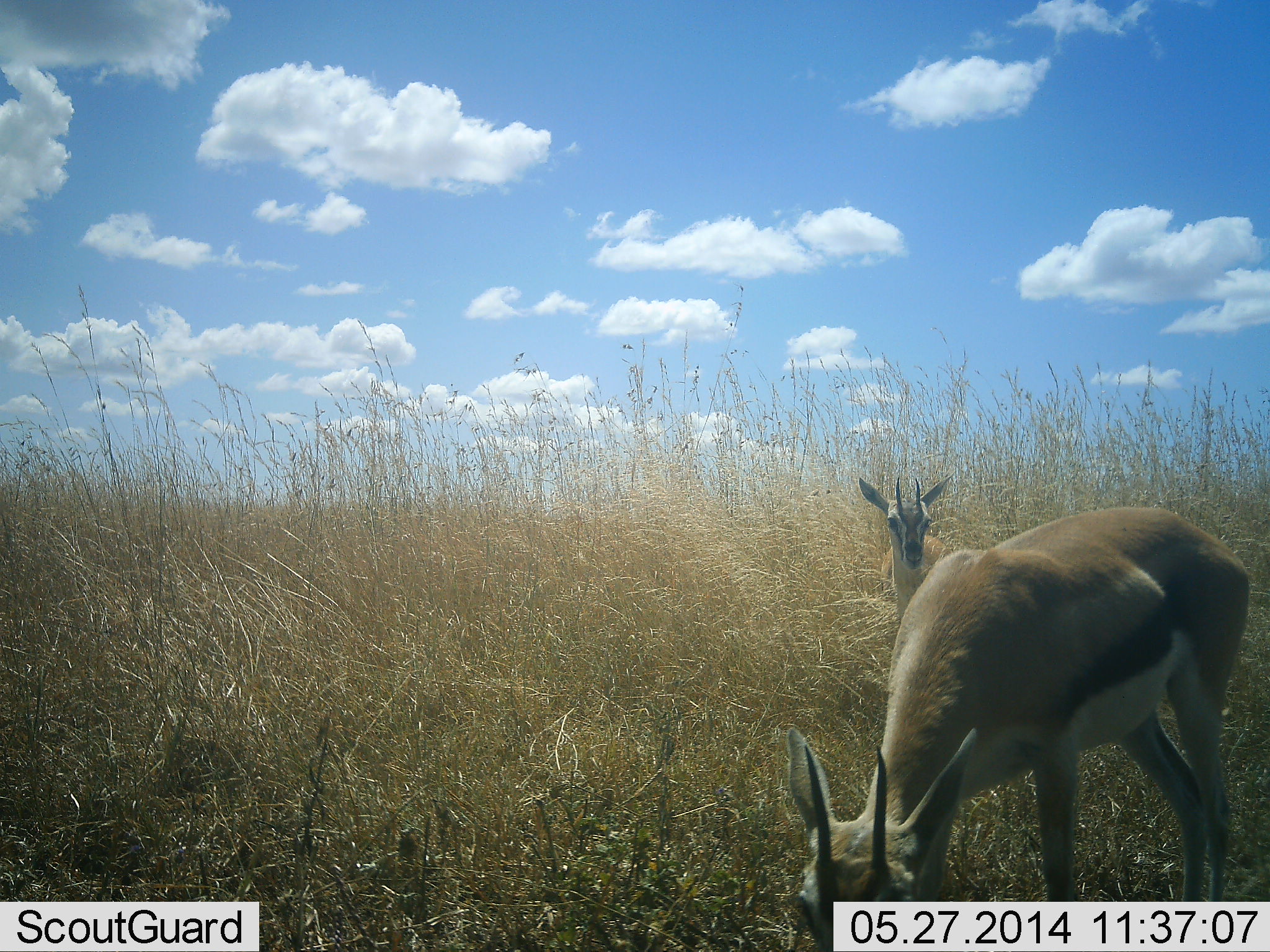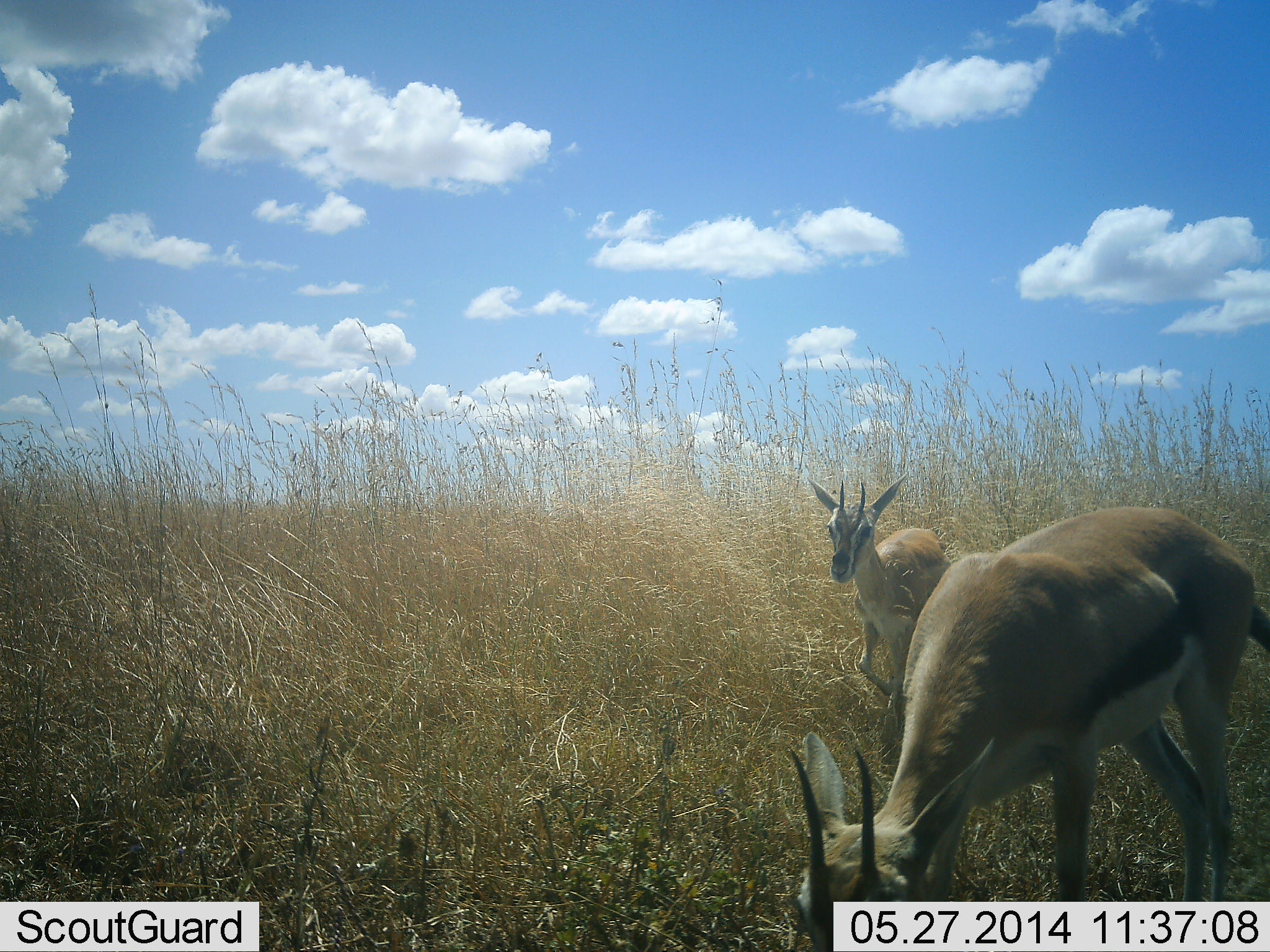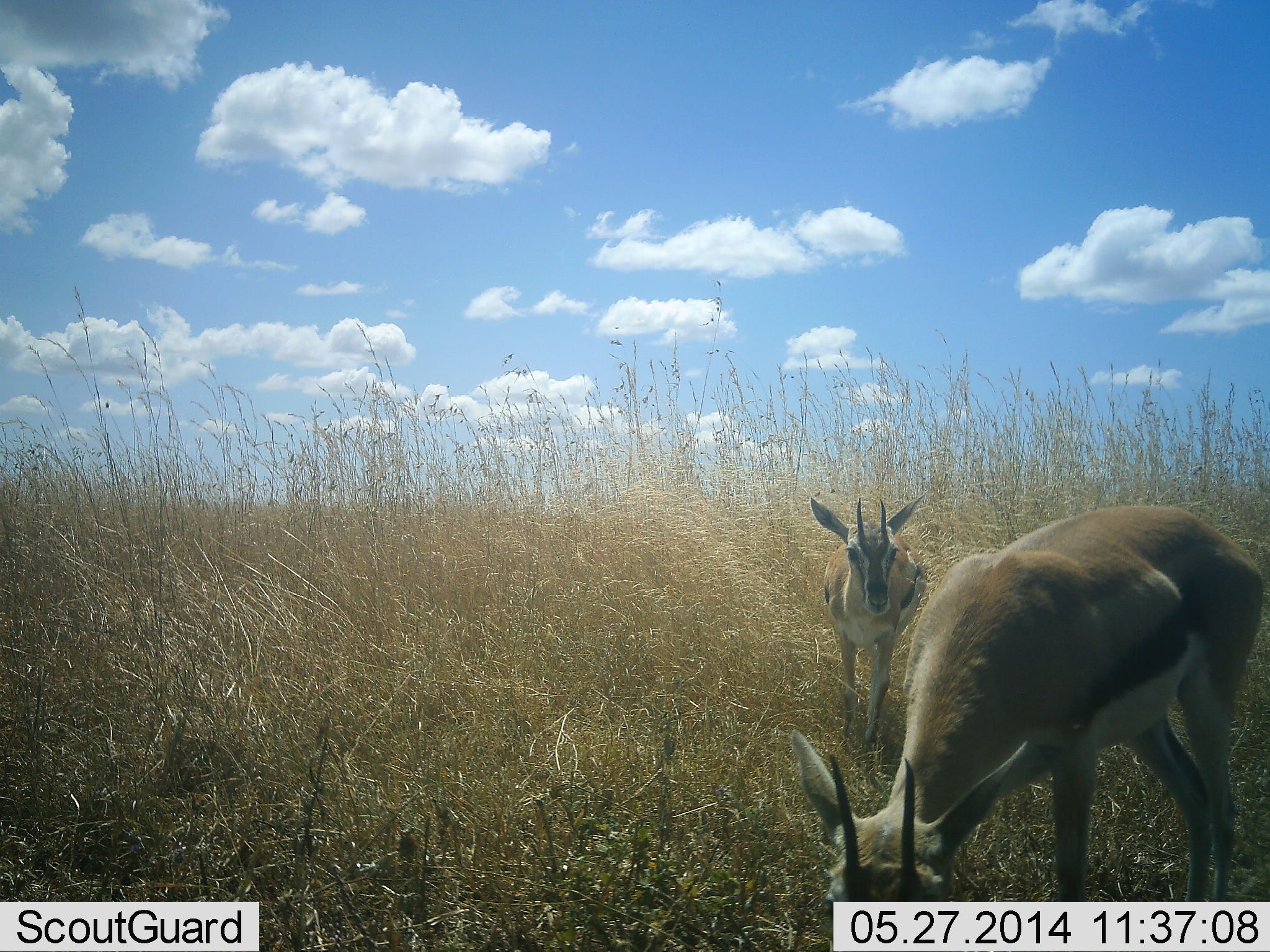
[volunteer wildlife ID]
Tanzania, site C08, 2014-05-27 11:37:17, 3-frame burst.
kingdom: Animalia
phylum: Chordata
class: Mammalia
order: Artiodactyla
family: Bovidae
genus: Eudorcas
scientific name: Eudorcas thomsonii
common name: thomson's gazelle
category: gazellethomsons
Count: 2.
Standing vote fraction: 70%.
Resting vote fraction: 0%.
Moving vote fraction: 60%.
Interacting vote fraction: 0%.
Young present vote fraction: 20%.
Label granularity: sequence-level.